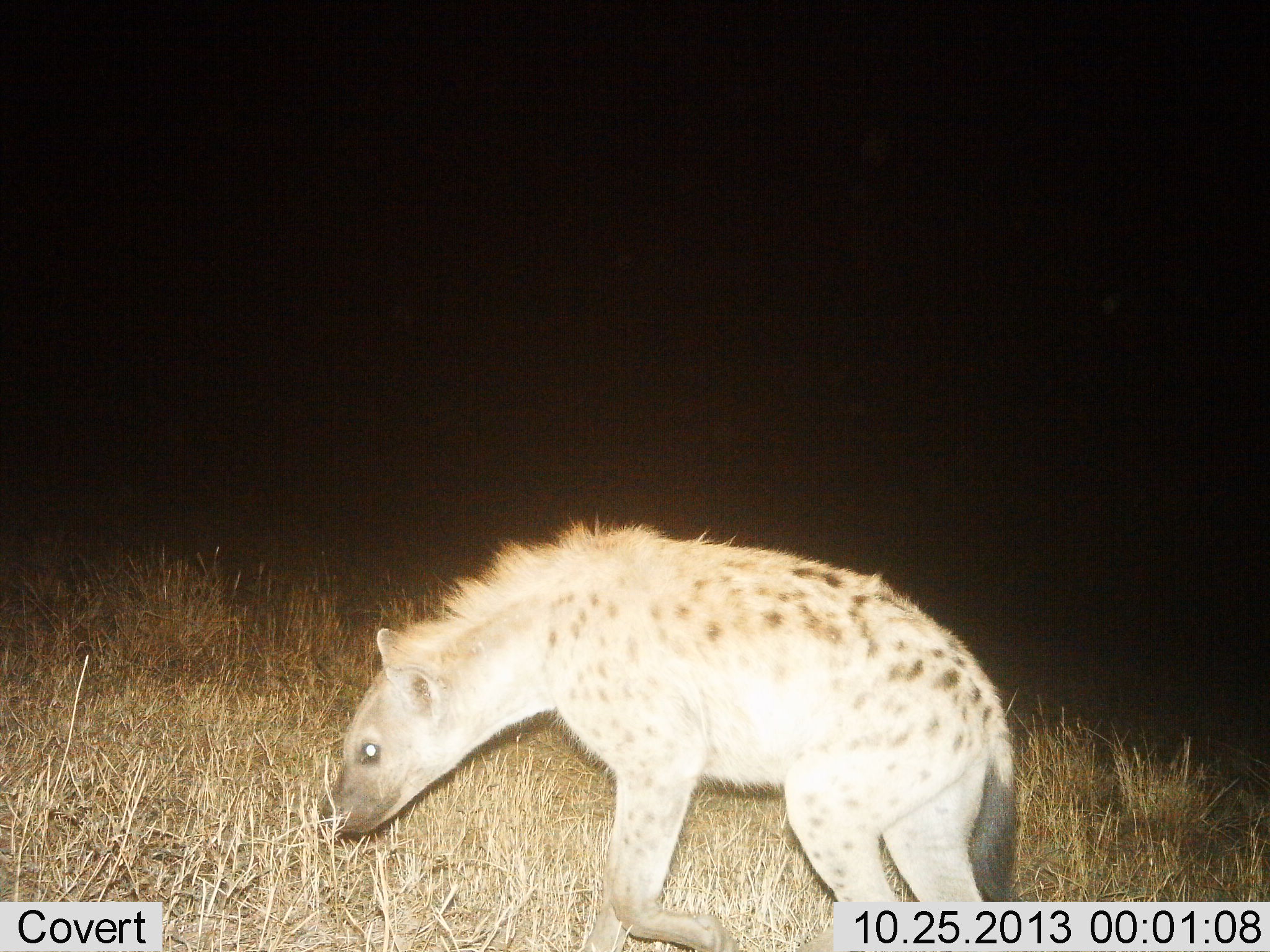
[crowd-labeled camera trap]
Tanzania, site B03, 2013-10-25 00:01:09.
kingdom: Animalia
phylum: Chordata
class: Mammalia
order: Carnivora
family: Hyaenidae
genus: Crocuta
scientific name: Crocuta crocuta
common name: spotted hyena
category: hyenaspotted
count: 1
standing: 80%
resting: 0%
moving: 20%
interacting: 0%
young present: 0%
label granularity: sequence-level